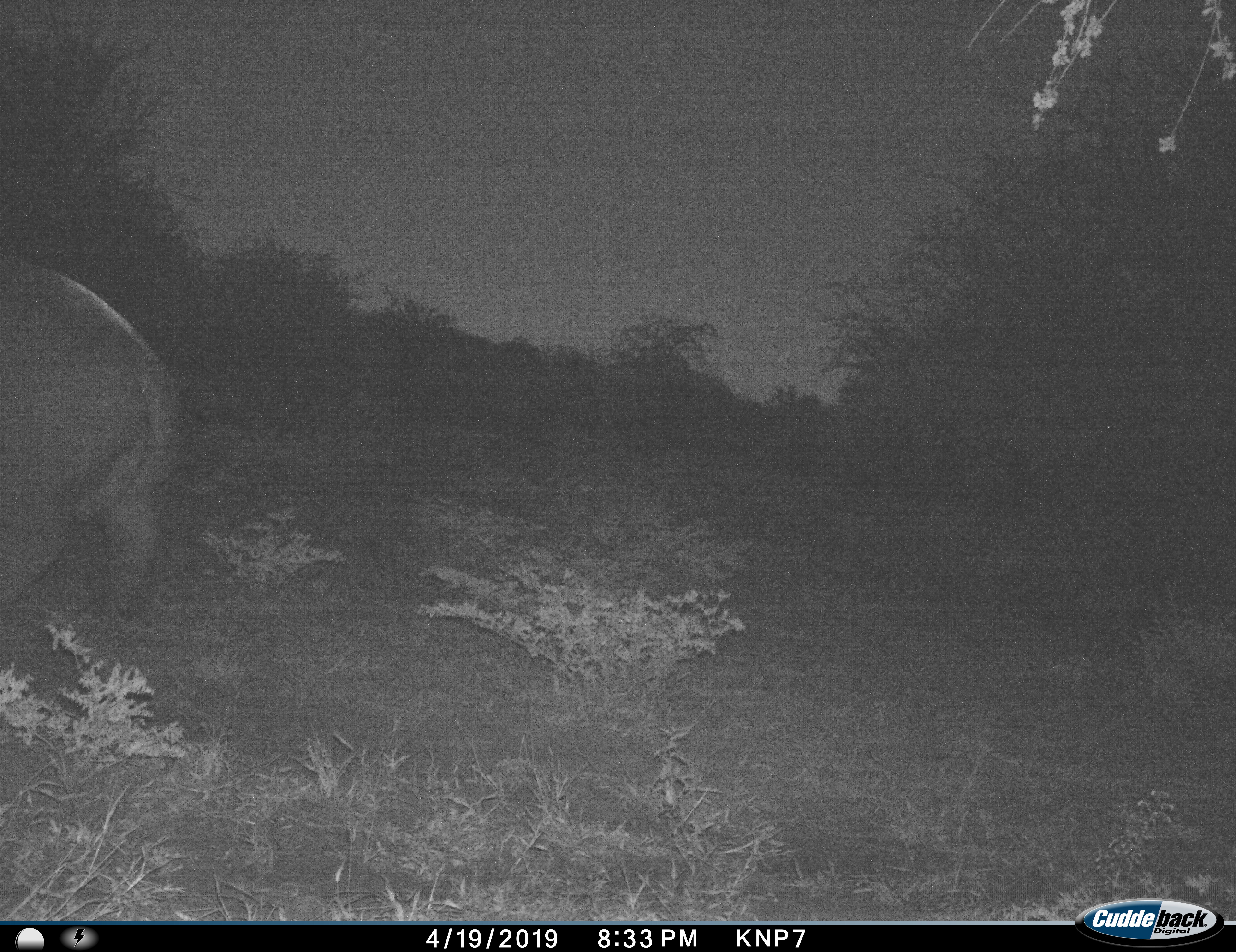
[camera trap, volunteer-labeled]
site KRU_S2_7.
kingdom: Animalia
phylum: Chordata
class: Mammalia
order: Artiodactyla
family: Hippopotamidae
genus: Hippopotamus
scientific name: Hippopotamus amphibius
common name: hippopotamus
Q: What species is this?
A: Hippopotamus (Hippopotamus amphibius).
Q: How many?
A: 1.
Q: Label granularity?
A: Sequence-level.